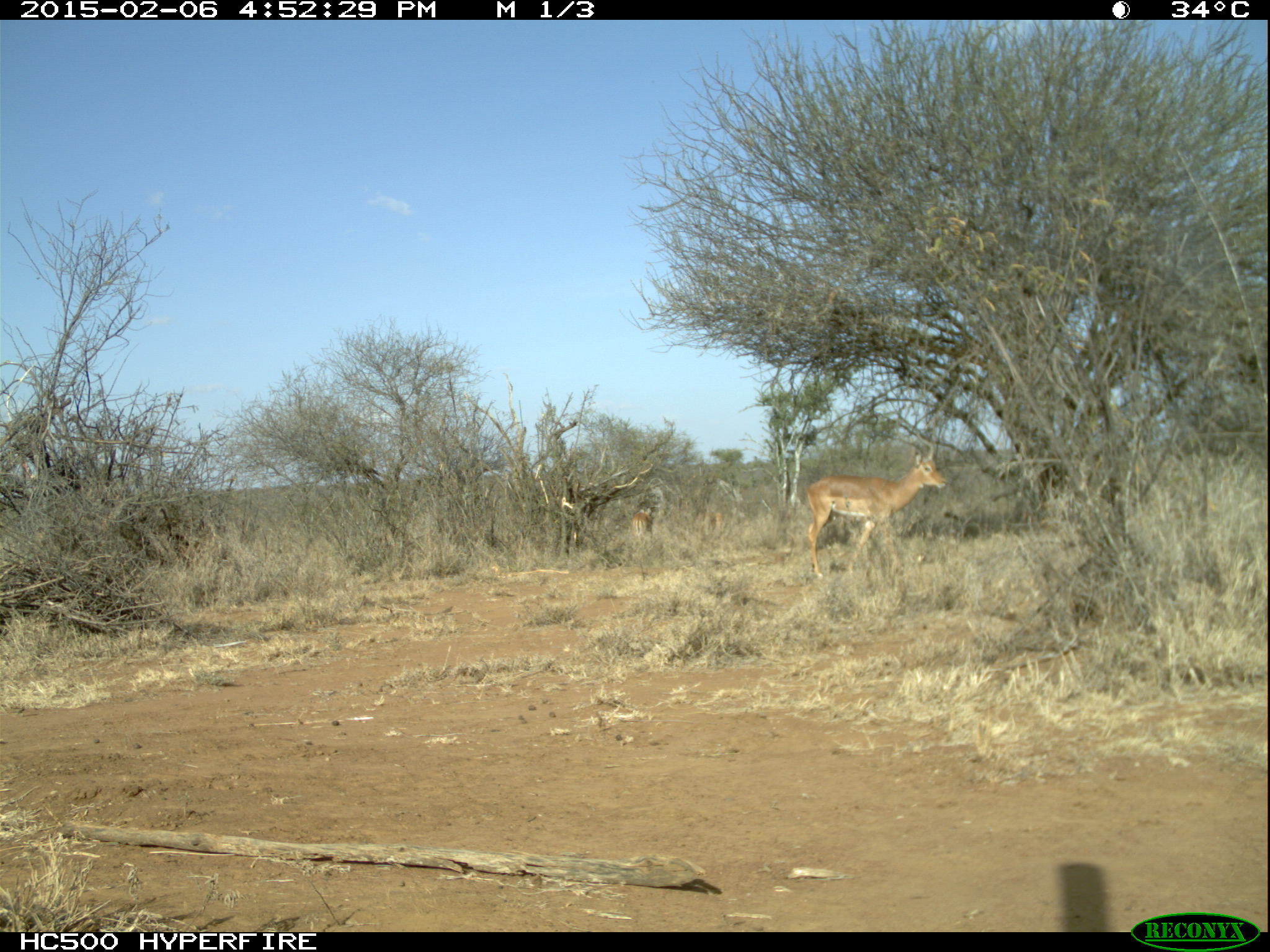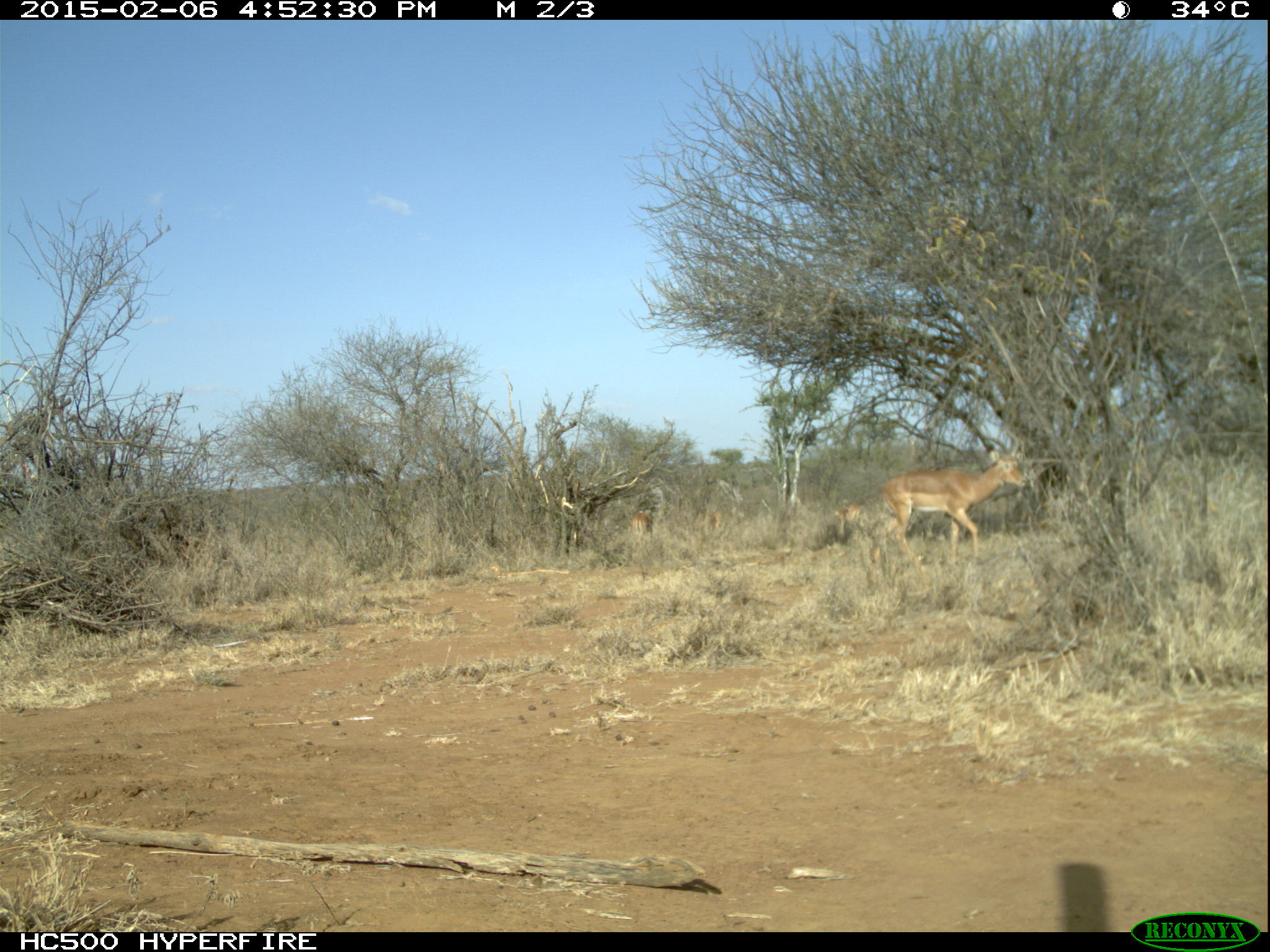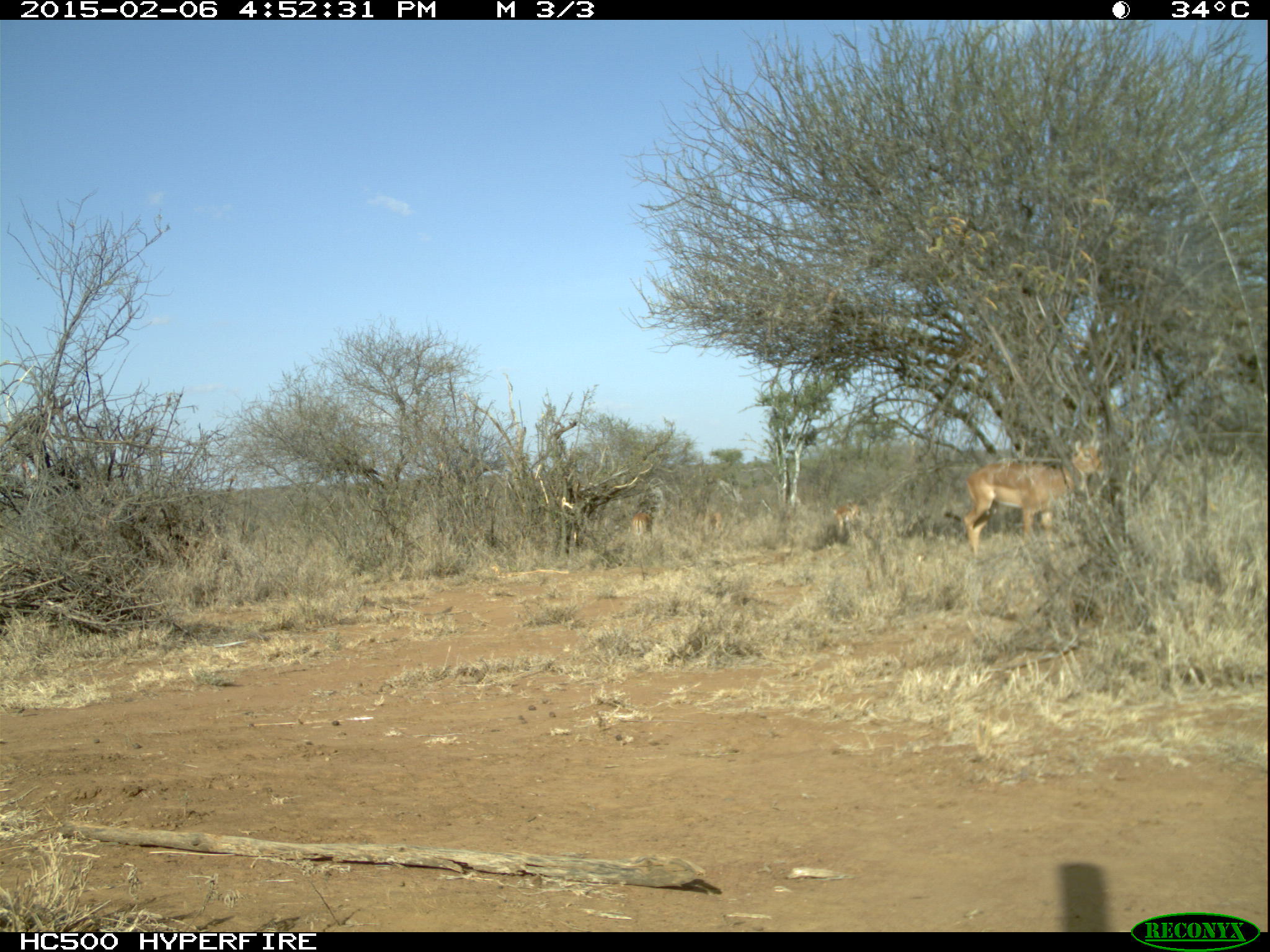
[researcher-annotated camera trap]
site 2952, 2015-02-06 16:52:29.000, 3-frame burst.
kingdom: Animalia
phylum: Chordata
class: Mammalia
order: Artiodactyla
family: Bovidae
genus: Aepyceros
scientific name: Aepyceros melampus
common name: impala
Aepyceros melampus (impala), count 3.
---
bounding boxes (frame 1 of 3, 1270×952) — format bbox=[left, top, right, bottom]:
aepyceros melampus: bbox=[805, 431, 948, 578]; bbox=[631, 507, 655, 543]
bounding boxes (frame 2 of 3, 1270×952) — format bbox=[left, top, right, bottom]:
aepyceros melampus: bbox=[867, 424, 1031, 579]; bbox=[834, 503, 868, 543]; bbox=[632, 505, 660, 548]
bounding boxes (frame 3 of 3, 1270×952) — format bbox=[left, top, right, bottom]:
aepyceros melampus: bbox=[954, 439, 1103, 561]; bbox=[829, 497, 861, 540]; bbox=[630, 509, 651, 541]; bbox=[709, 510, 723, 538]